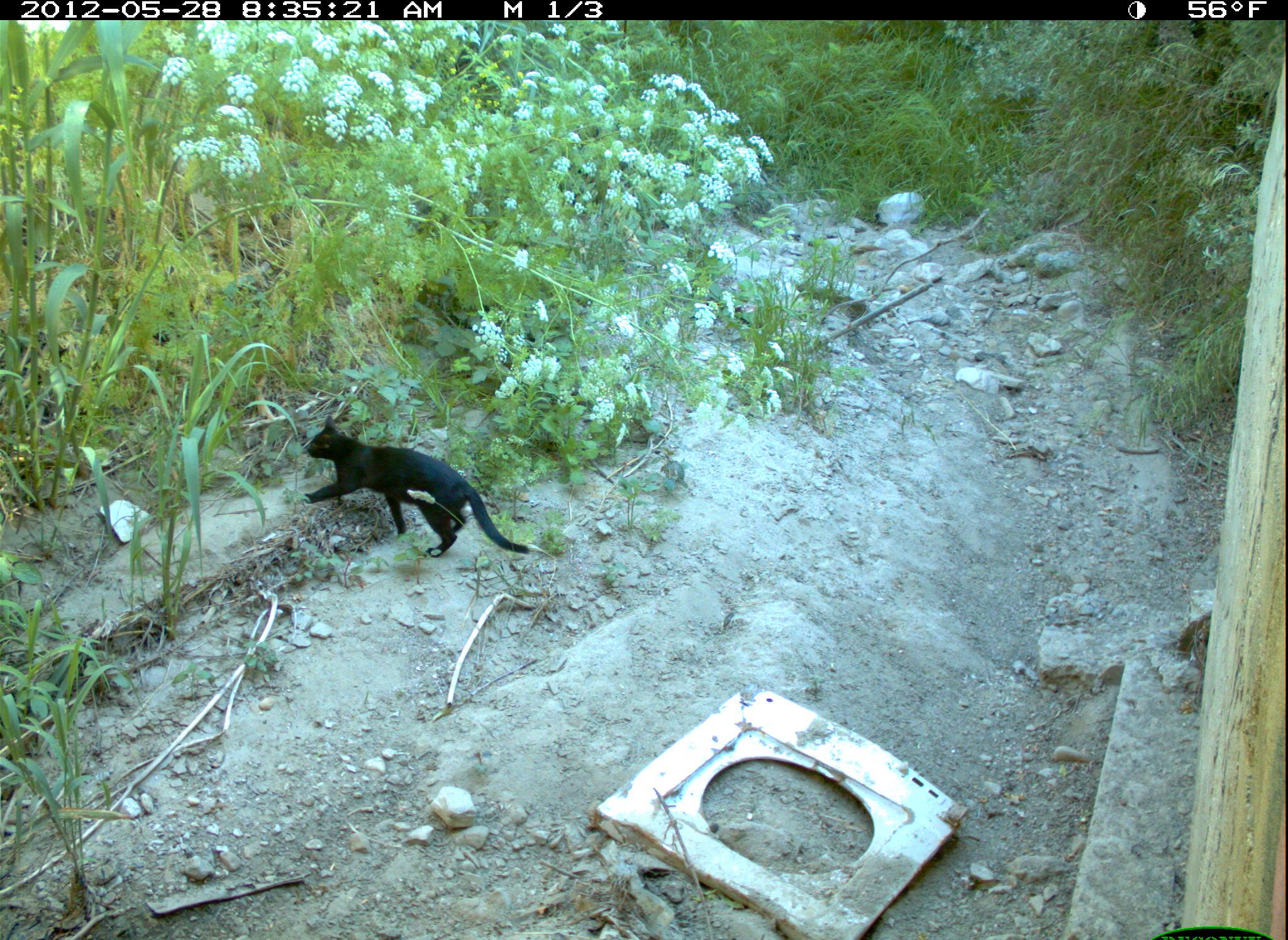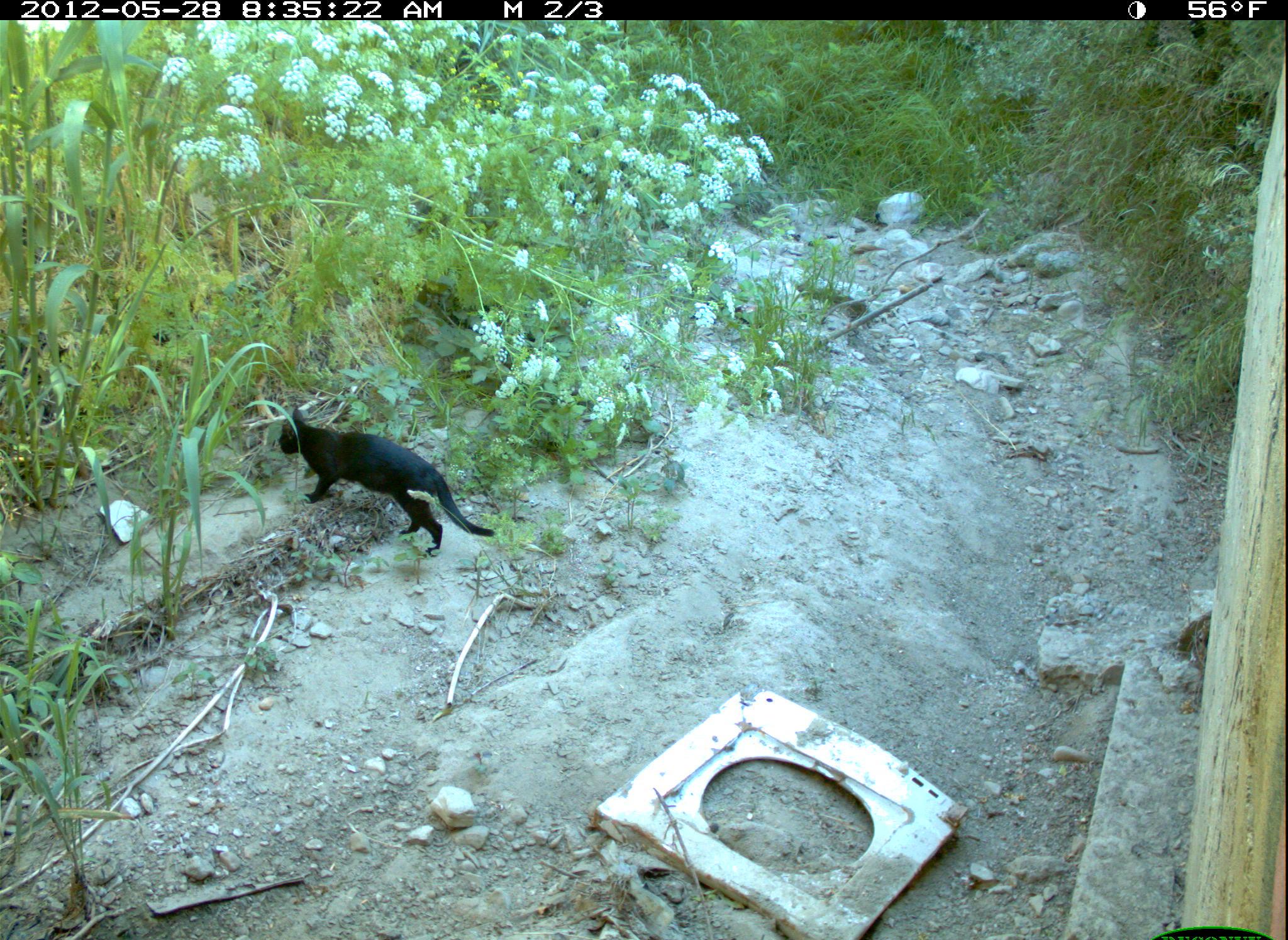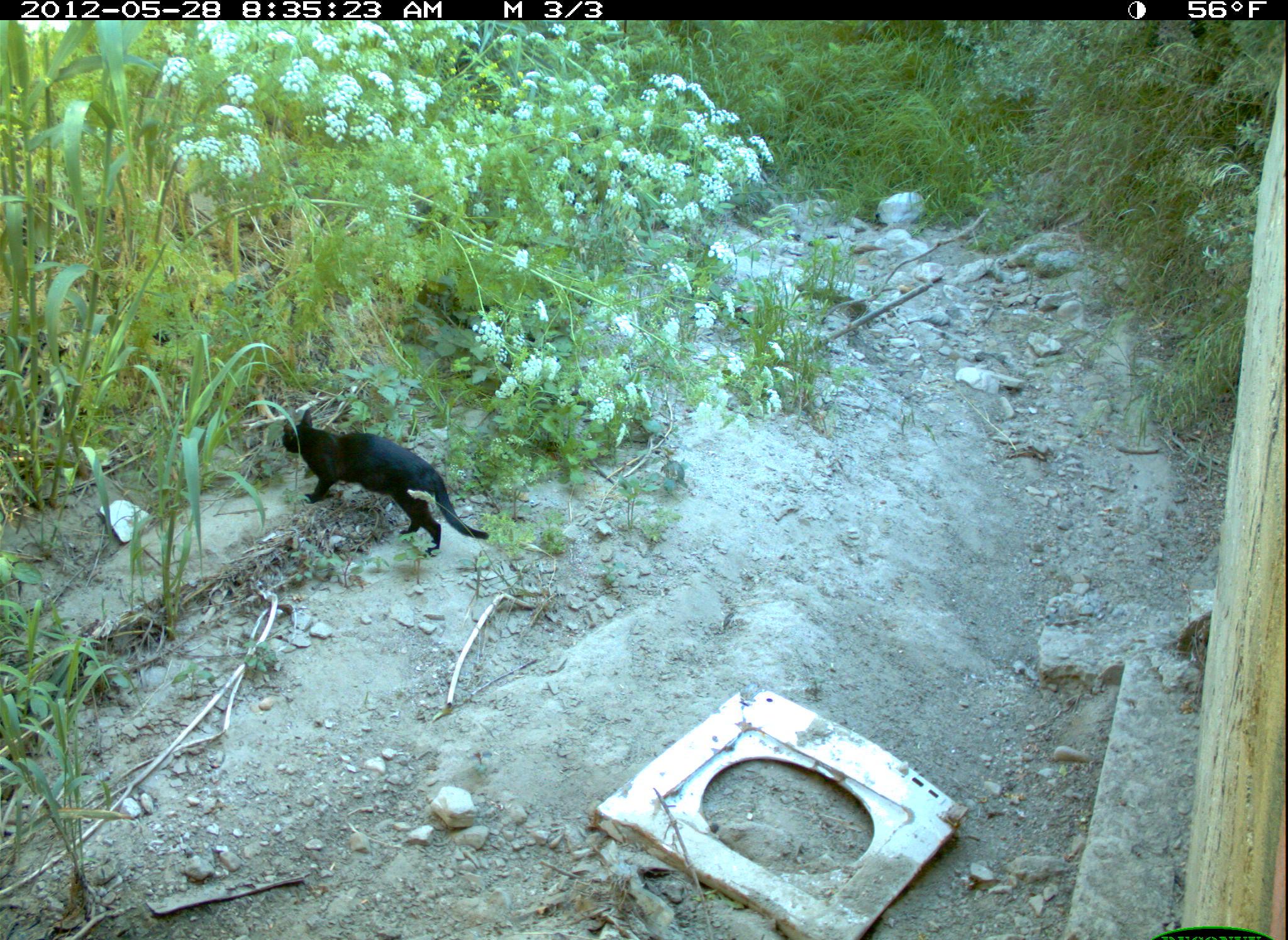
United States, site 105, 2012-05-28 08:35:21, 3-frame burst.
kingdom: Animalia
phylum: Chordata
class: Mammalia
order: Didelphimorphia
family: Didelphidae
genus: Didelphis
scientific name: Didelphis virginiana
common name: virginia opossum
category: opossum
Opossum (virginia opossum) (Didelphis virginiana).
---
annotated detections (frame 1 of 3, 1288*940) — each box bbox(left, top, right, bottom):
opossum: bbox(291, 409, 528, 567)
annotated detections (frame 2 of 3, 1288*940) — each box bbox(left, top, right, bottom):
opossum: bbox(275, 393, 497, 561)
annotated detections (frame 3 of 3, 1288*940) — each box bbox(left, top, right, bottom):
opossum: bbox(272, 404, 497, 556)